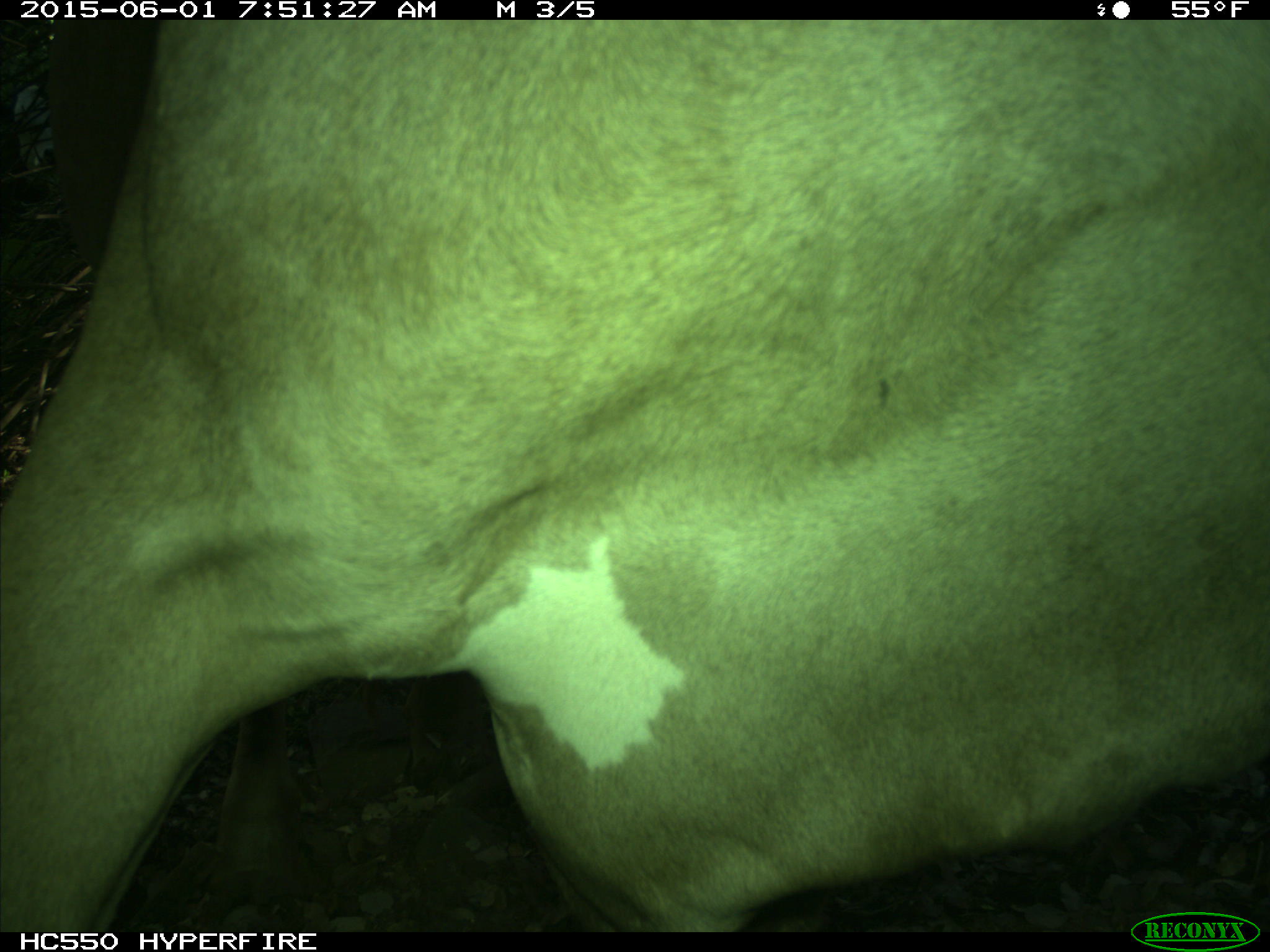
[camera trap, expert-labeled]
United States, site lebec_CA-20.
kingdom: Animalia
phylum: Chordata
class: Mammalia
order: Artiodactyla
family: Bovidae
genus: Bos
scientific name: Bos taurus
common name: domestic cow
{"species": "Bos taurus (domestic cow)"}